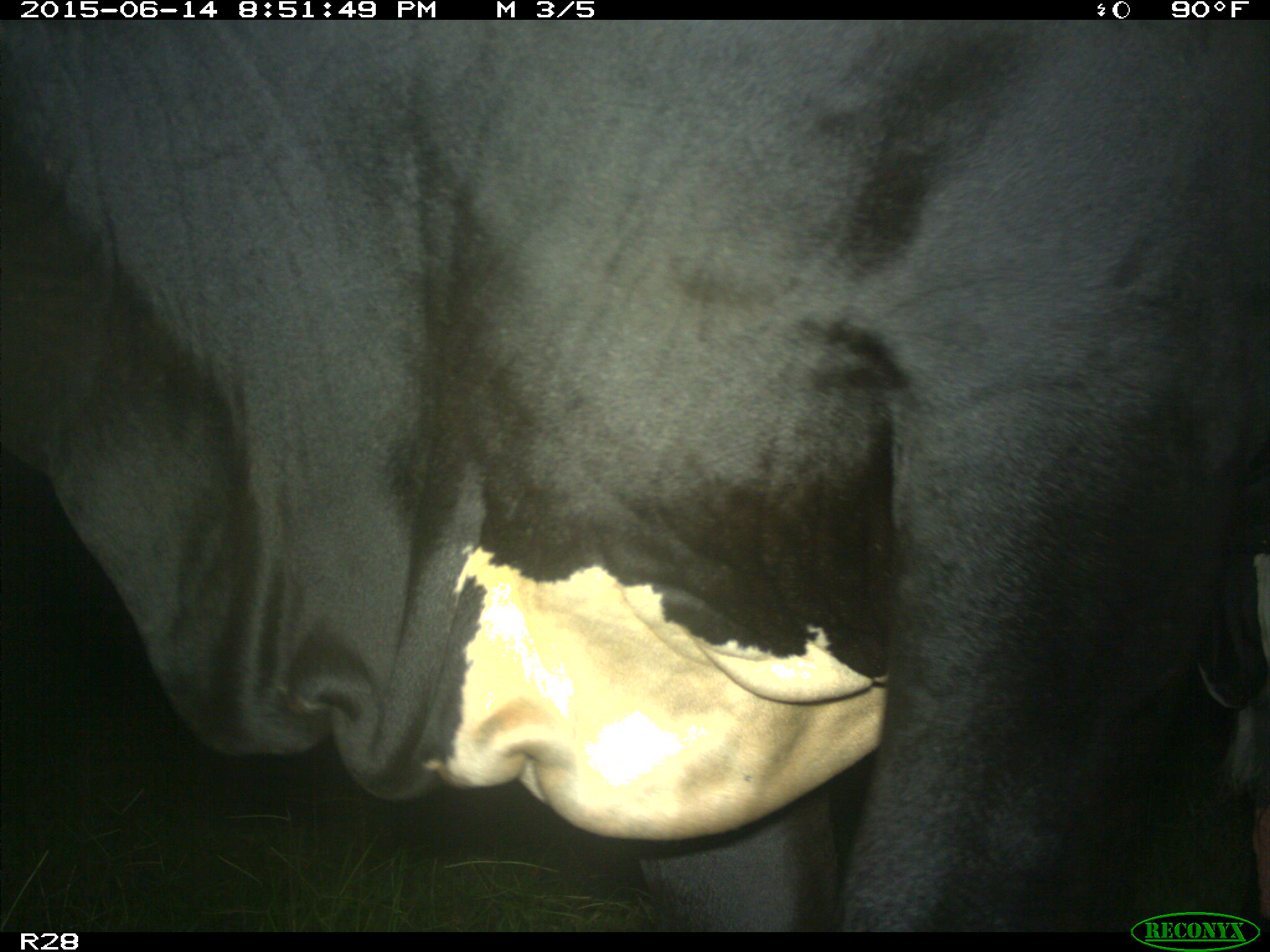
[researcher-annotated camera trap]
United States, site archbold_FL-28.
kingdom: Animalia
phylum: Chordata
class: Mammalia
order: Artiodactyla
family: Bovidae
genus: Bos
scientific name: Bos taurus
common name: domestic cow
Bos taurus (domestic cow).